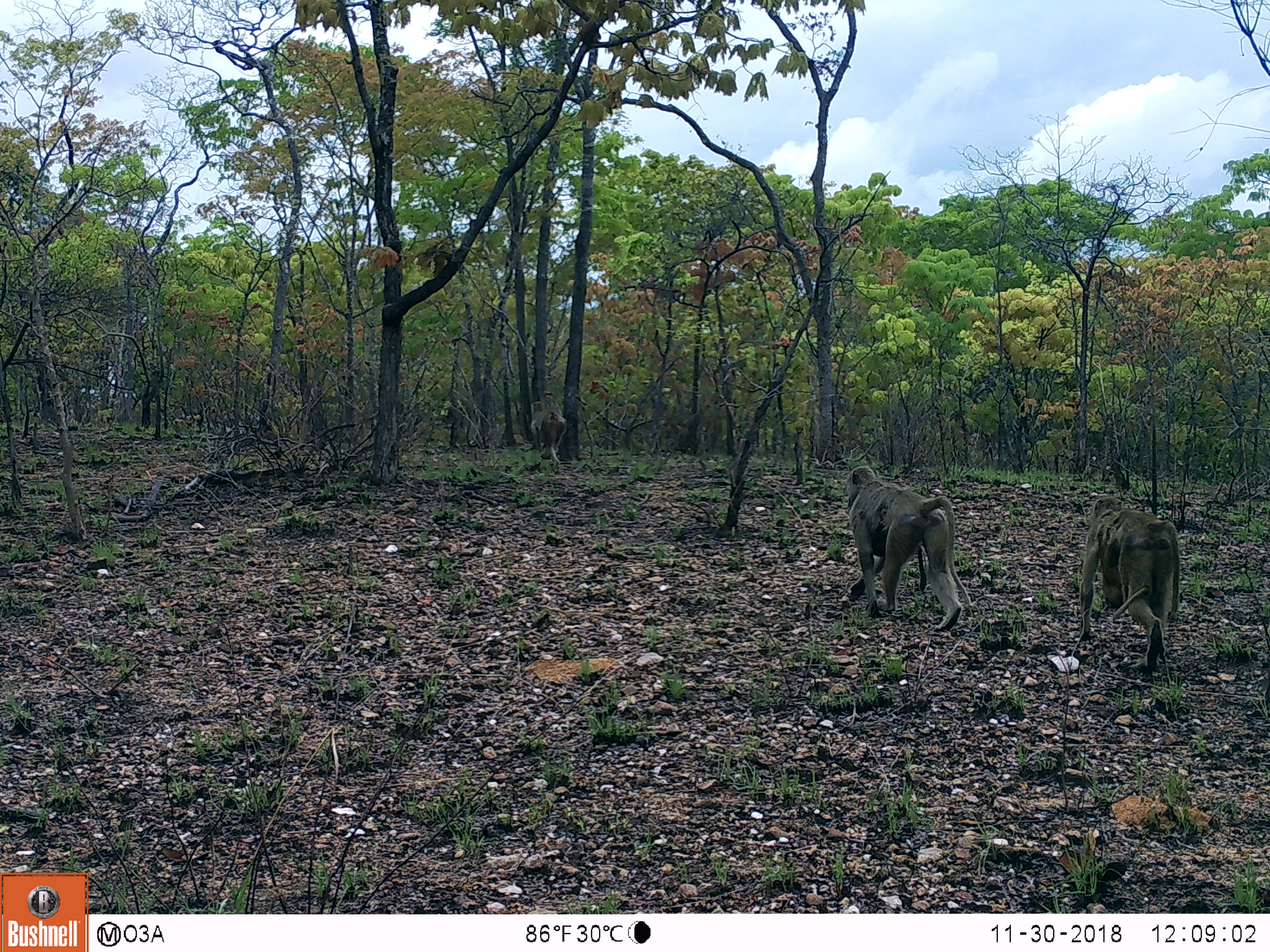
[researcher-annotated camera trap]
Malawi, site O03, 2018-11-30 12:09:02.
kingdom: Animalia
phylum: Chordata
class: Mammalia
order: Primates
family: Cercopithecidae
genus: Papio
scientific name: Papio cynocephalus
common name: yellow baboon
Yellow baboon (Papio cynocephalus), count 3.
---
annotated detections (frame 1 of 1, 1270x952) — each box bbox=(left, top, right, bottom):
yellow baboon: bbox=(1054, 472, 1189, 684); bbox=(826, 451, 971, 637); bbox=(526, 394, 569, 475)